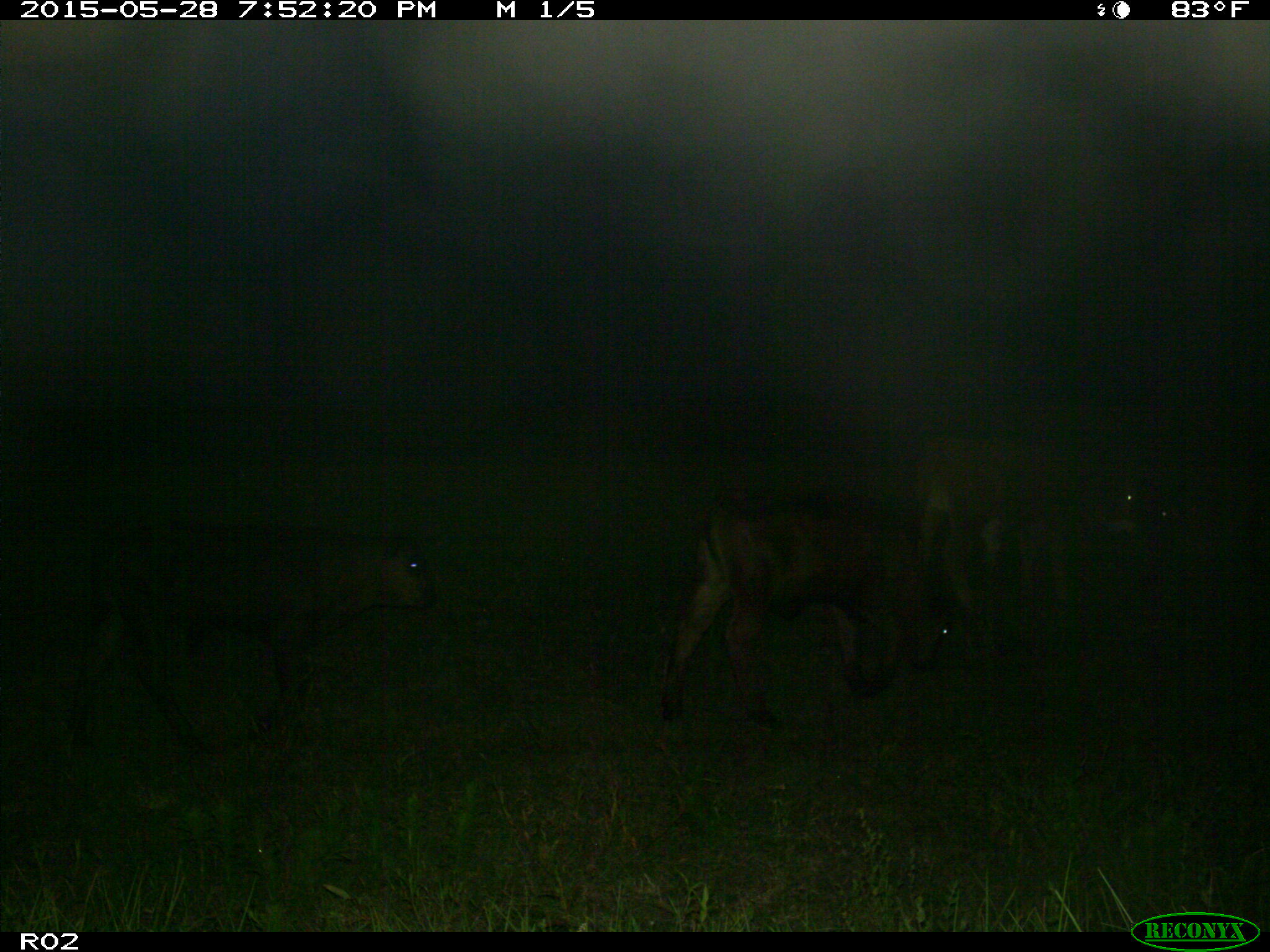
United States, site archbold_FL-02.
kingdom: Animalia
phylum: Chordata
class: Mammalia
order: Artiodactyla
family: Bovidae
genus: Bos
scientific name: Bos taurus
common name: domestic cow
Bos taurus (domestic cow).